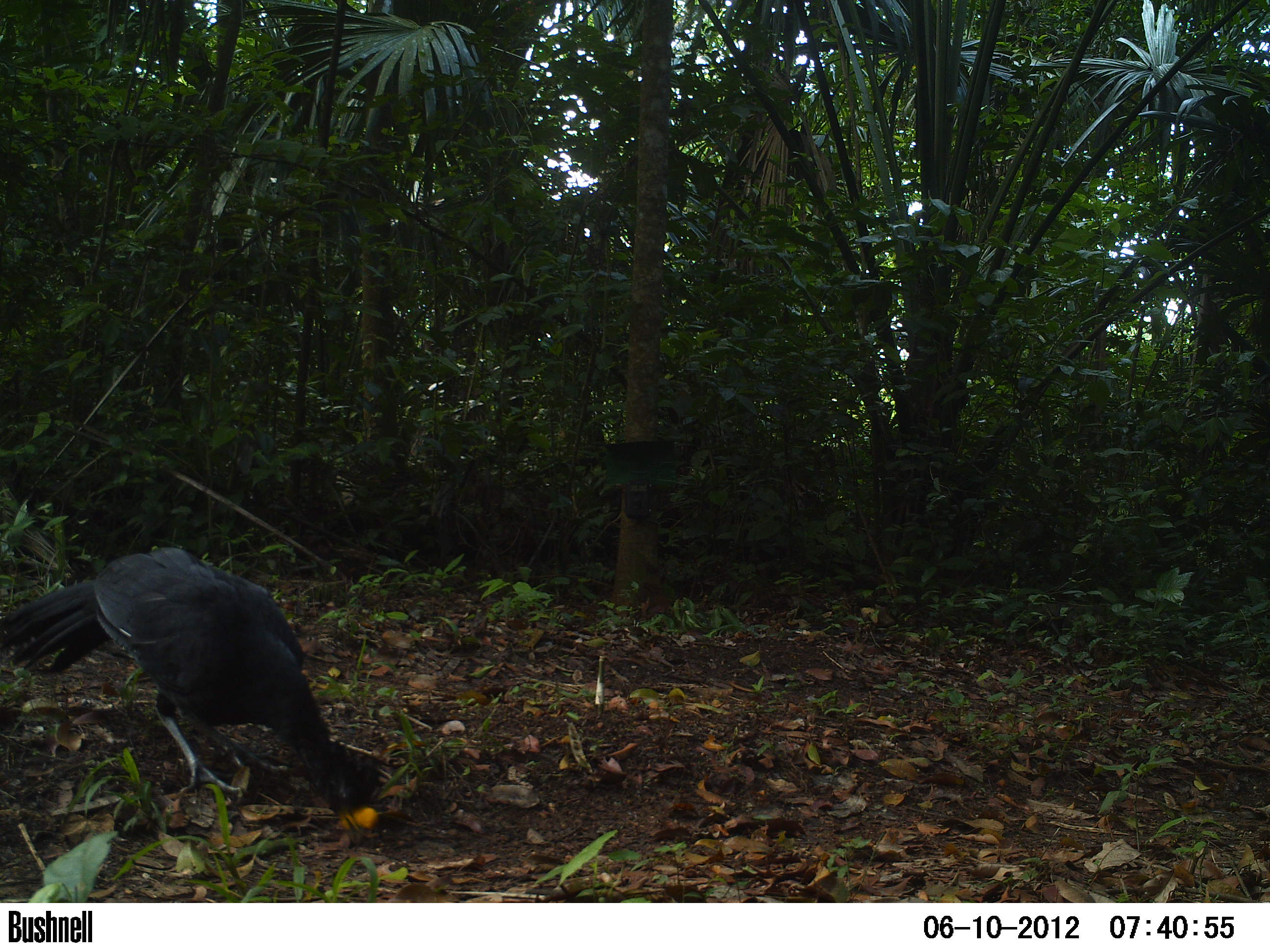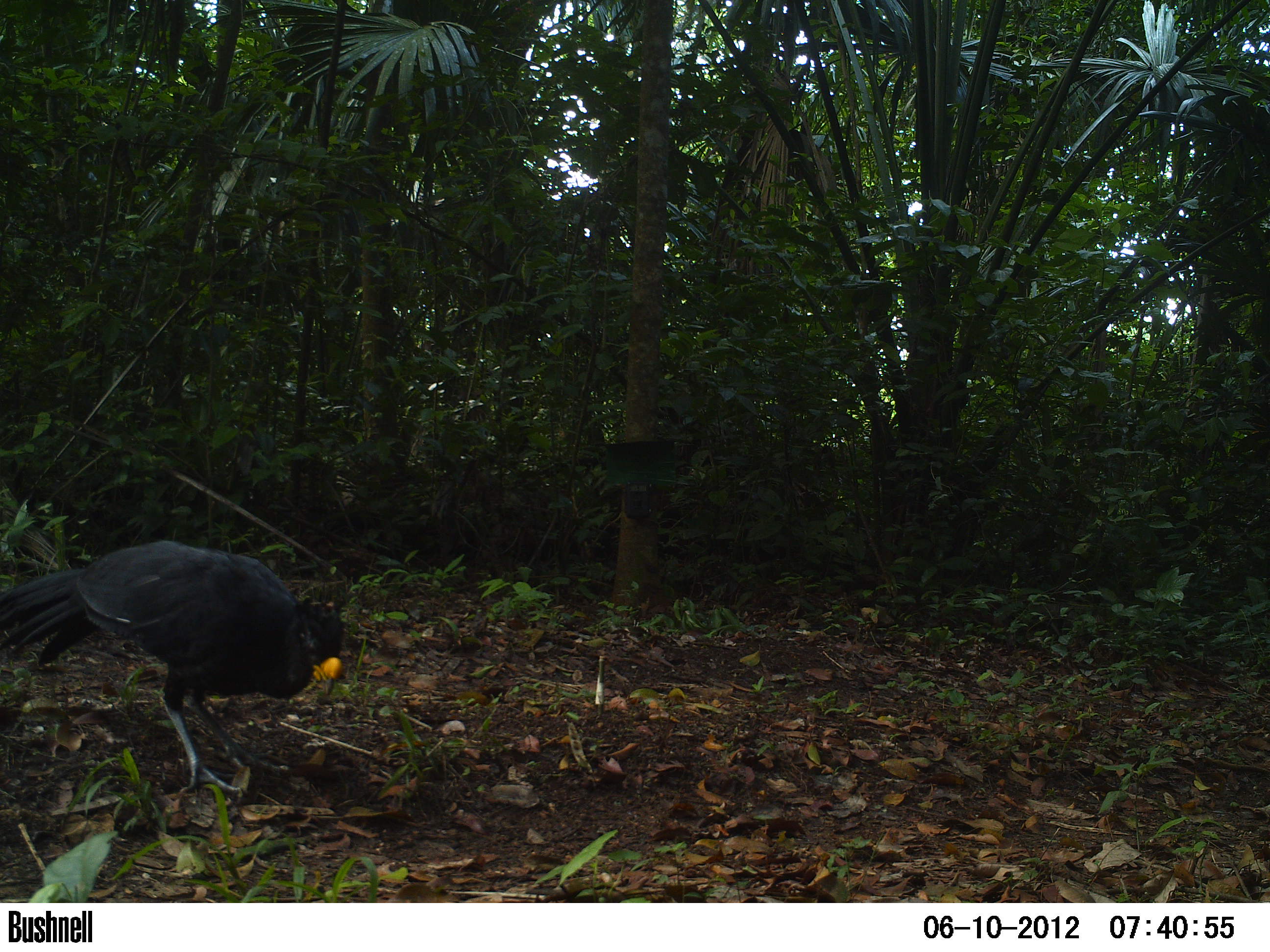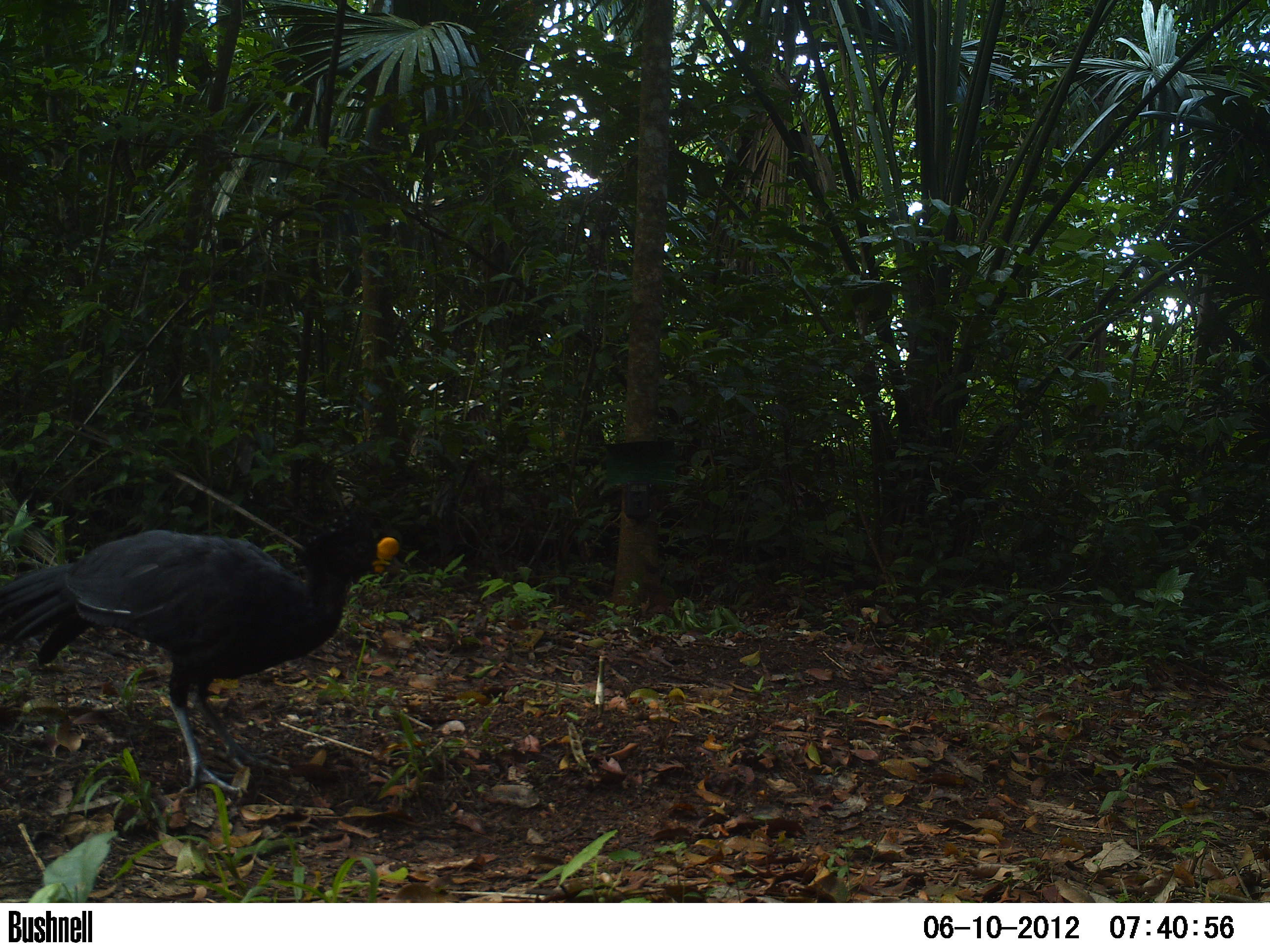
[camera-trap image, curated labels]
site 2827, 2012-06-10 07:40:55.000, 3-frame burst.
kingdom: Animalia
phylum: Chordata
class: Aves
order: Galliformes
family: Cracidae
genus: Crax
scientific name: Crax rubra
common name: great curassow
Crax rubra (great curassow), count 1, age adult, sex male.